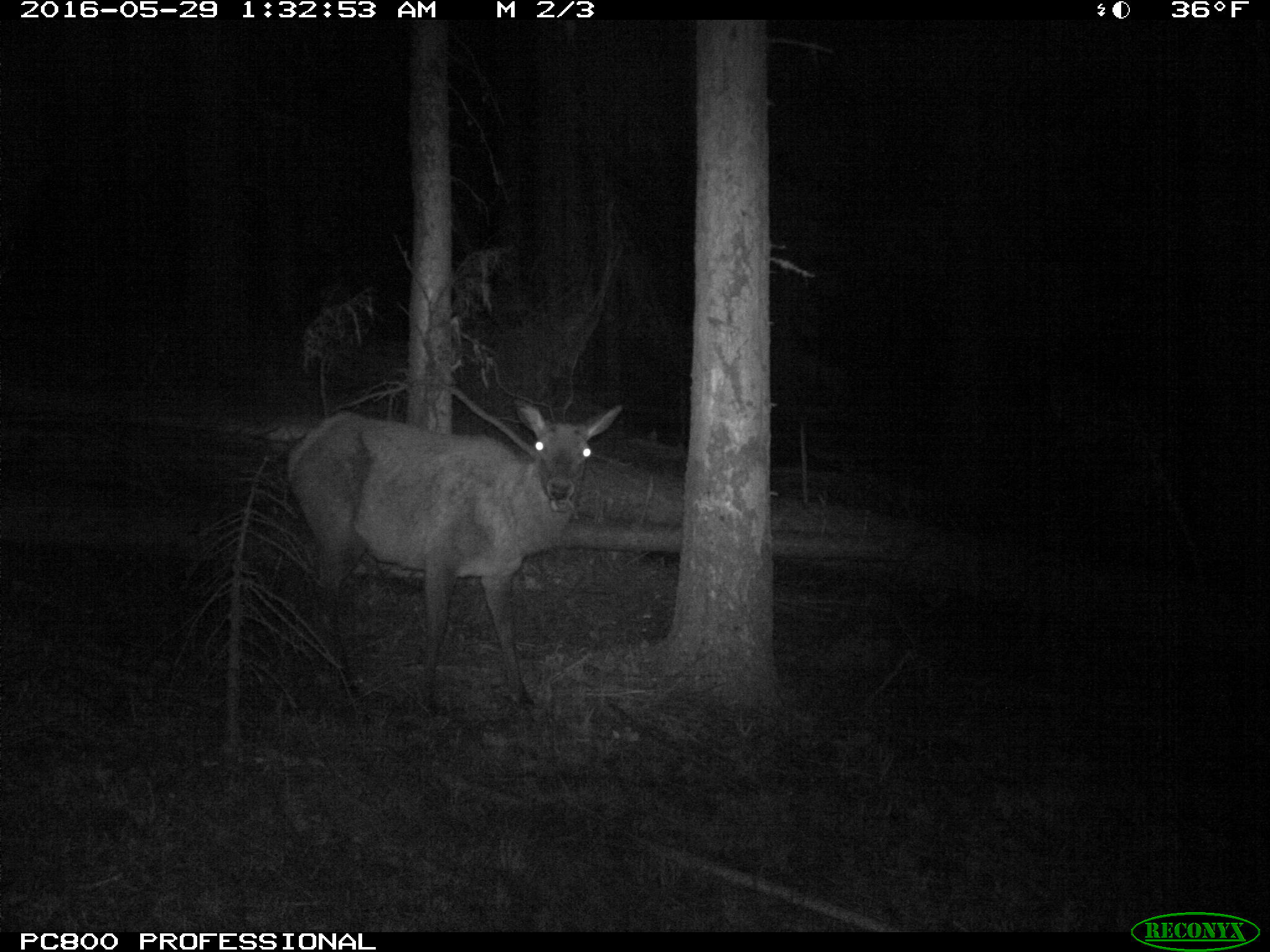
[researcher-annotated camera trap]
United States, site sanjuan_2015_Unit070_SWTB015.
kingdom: Animalia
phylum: Chordata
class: Mammalia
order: Artiodactyla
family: Cervidae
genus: Cervus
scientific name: Cervus elaphus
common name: red deer